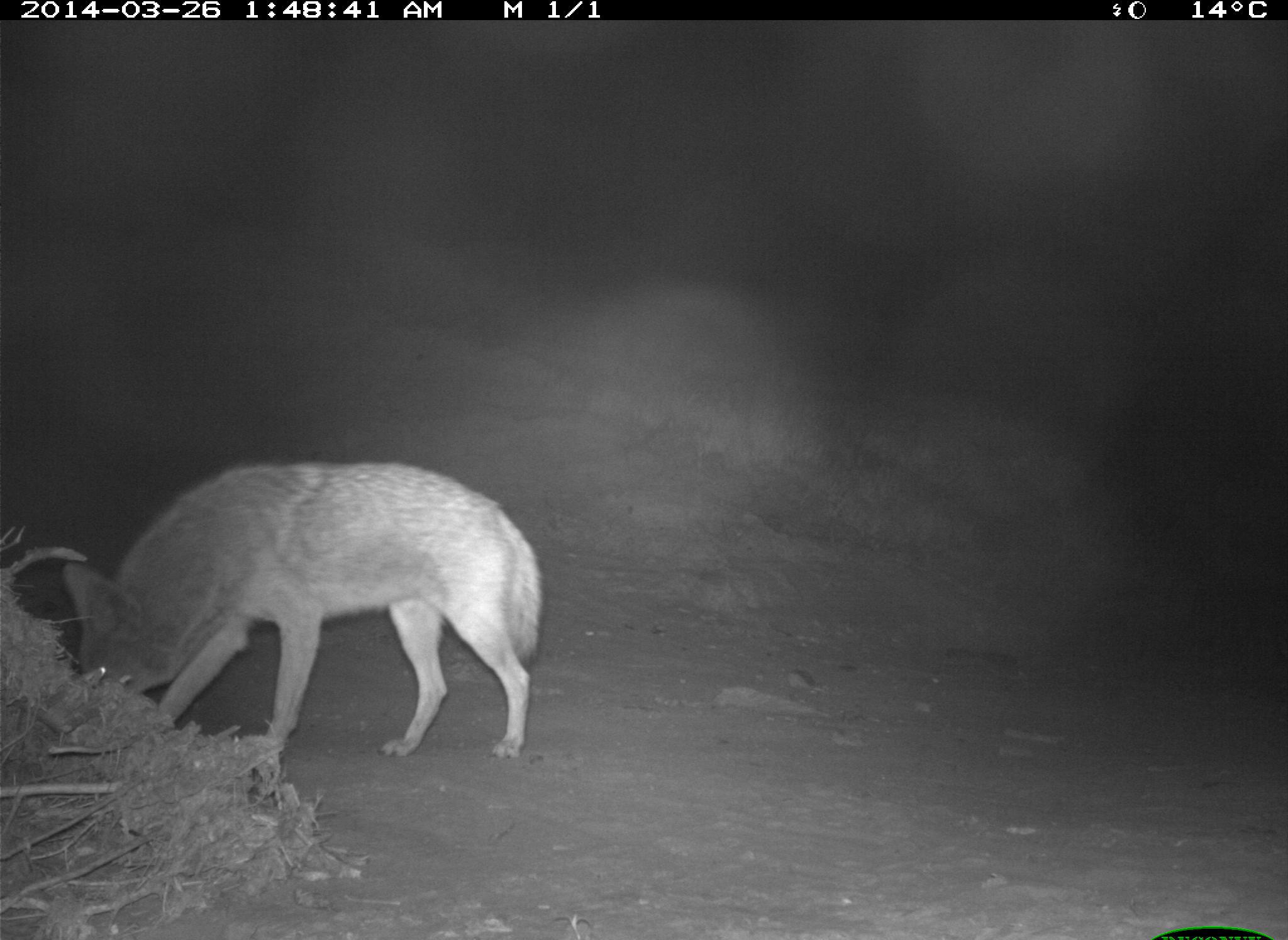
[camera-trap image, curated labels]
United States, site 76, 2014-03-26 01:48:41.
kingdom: Animalia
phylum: Chordata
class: Mammalia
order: Carnivora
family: Canidae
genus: Canis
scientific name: Canis latrans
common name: coyote